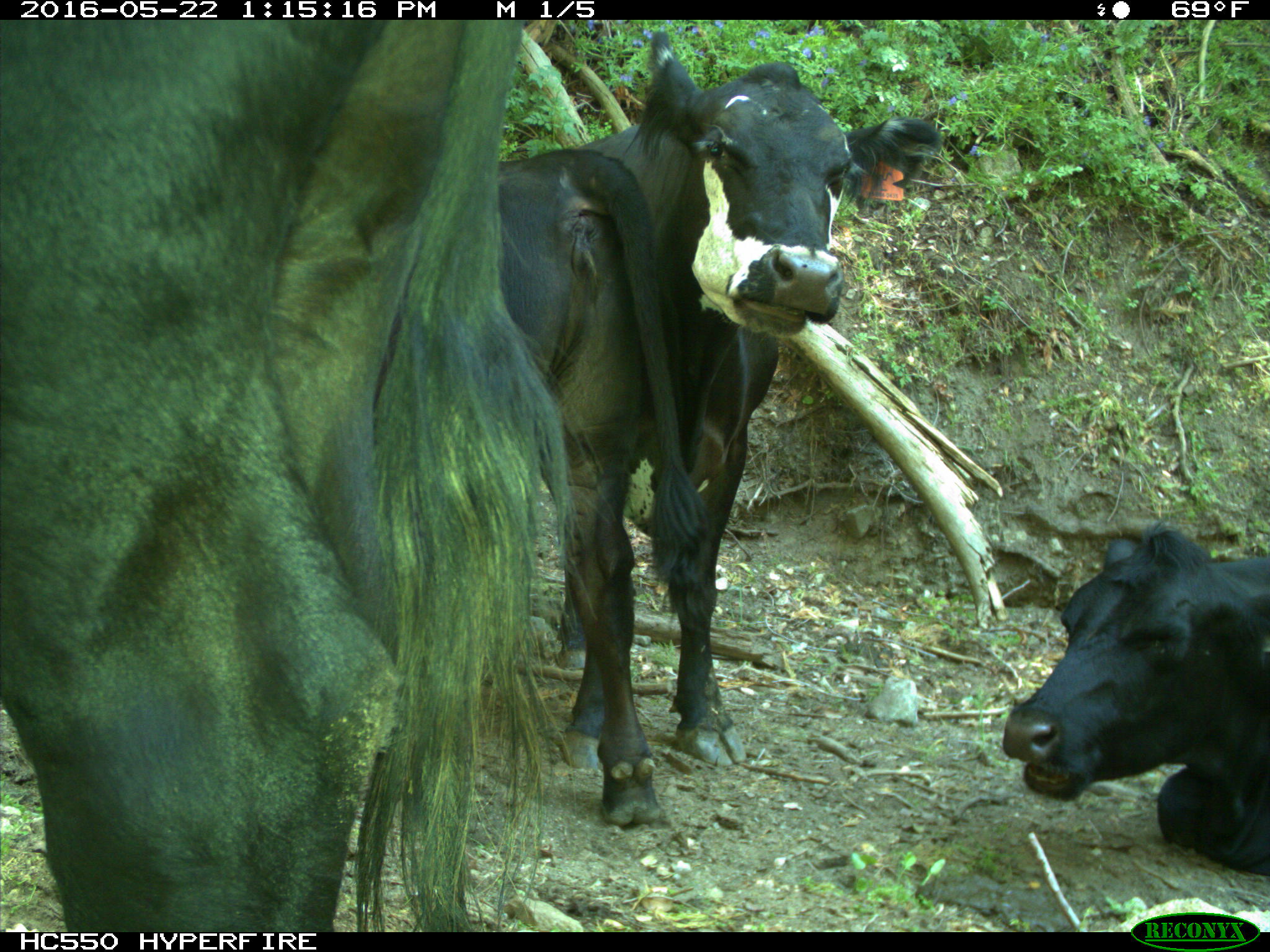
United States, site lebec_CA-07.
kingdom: Animalia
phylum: Chordata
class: Mammalia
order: Artiodactyla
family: Bovidae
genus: Bos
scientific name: Bos taurus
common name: domestic cow